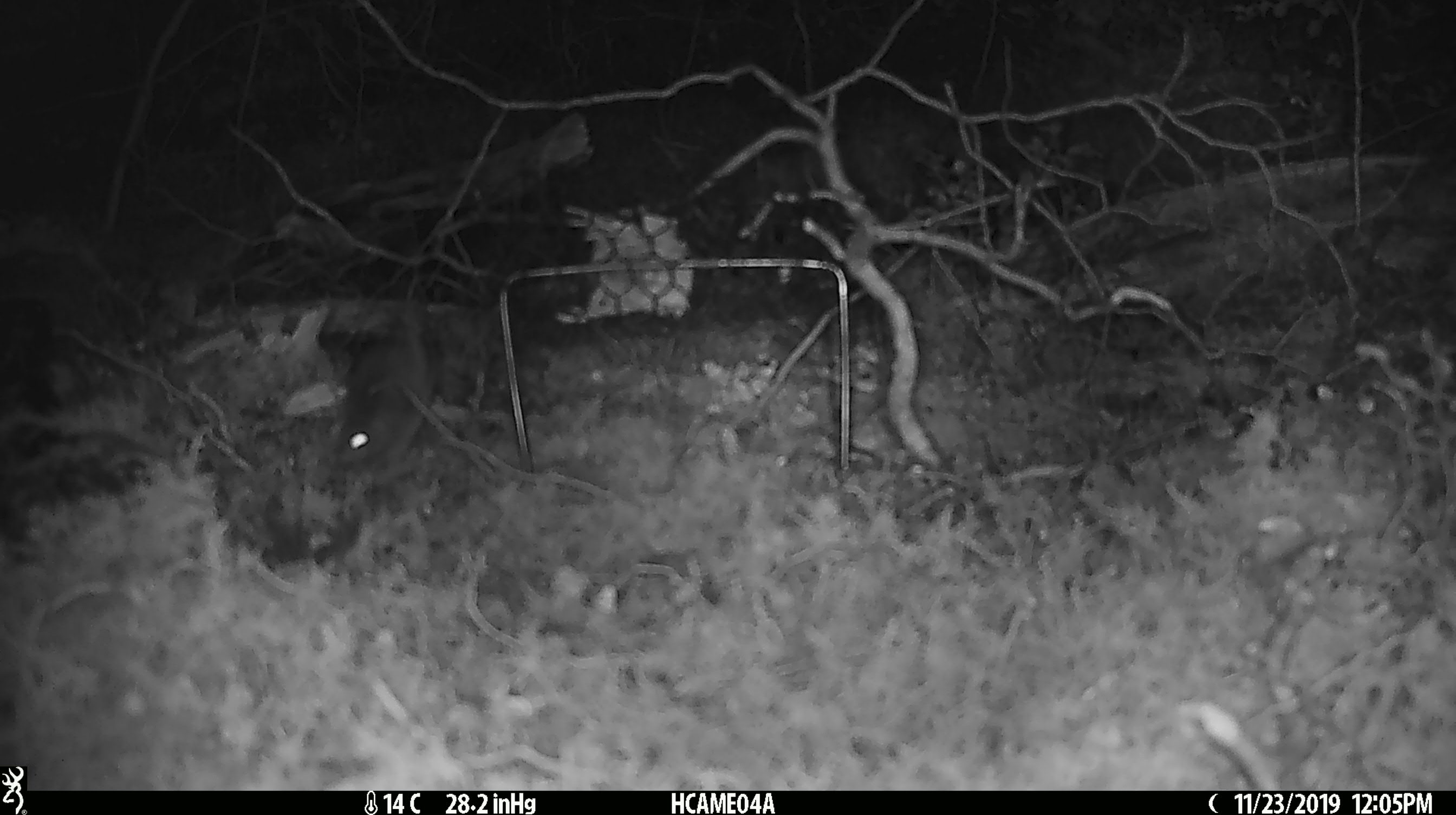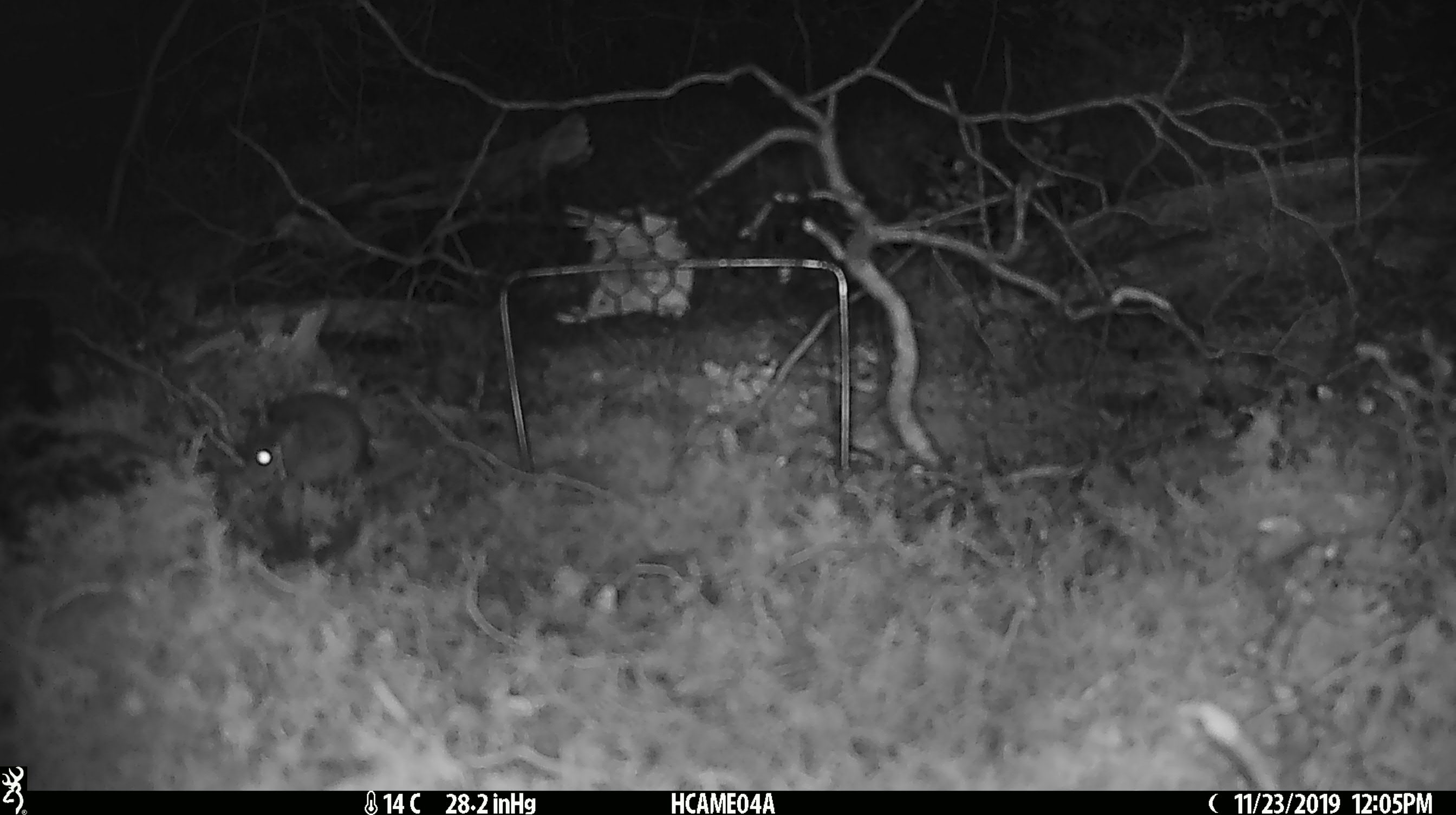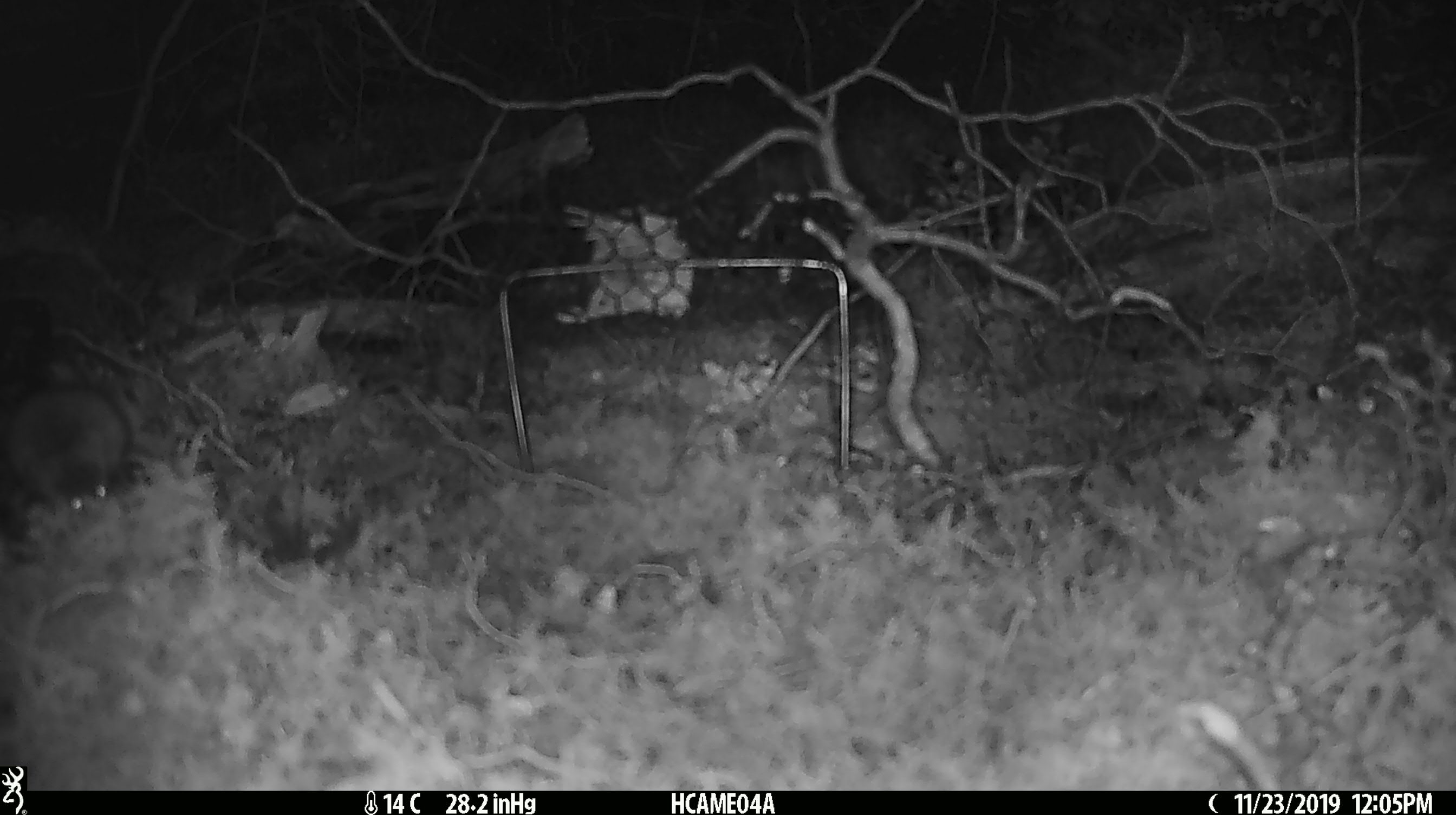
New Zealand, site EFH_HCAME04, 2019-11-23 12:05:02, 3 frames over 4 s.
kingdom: Animalia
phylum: Chordata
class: Mammalia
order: Rodentia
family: Muridae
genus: Mus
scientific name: Mus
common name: mouse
Mouse (Mus).